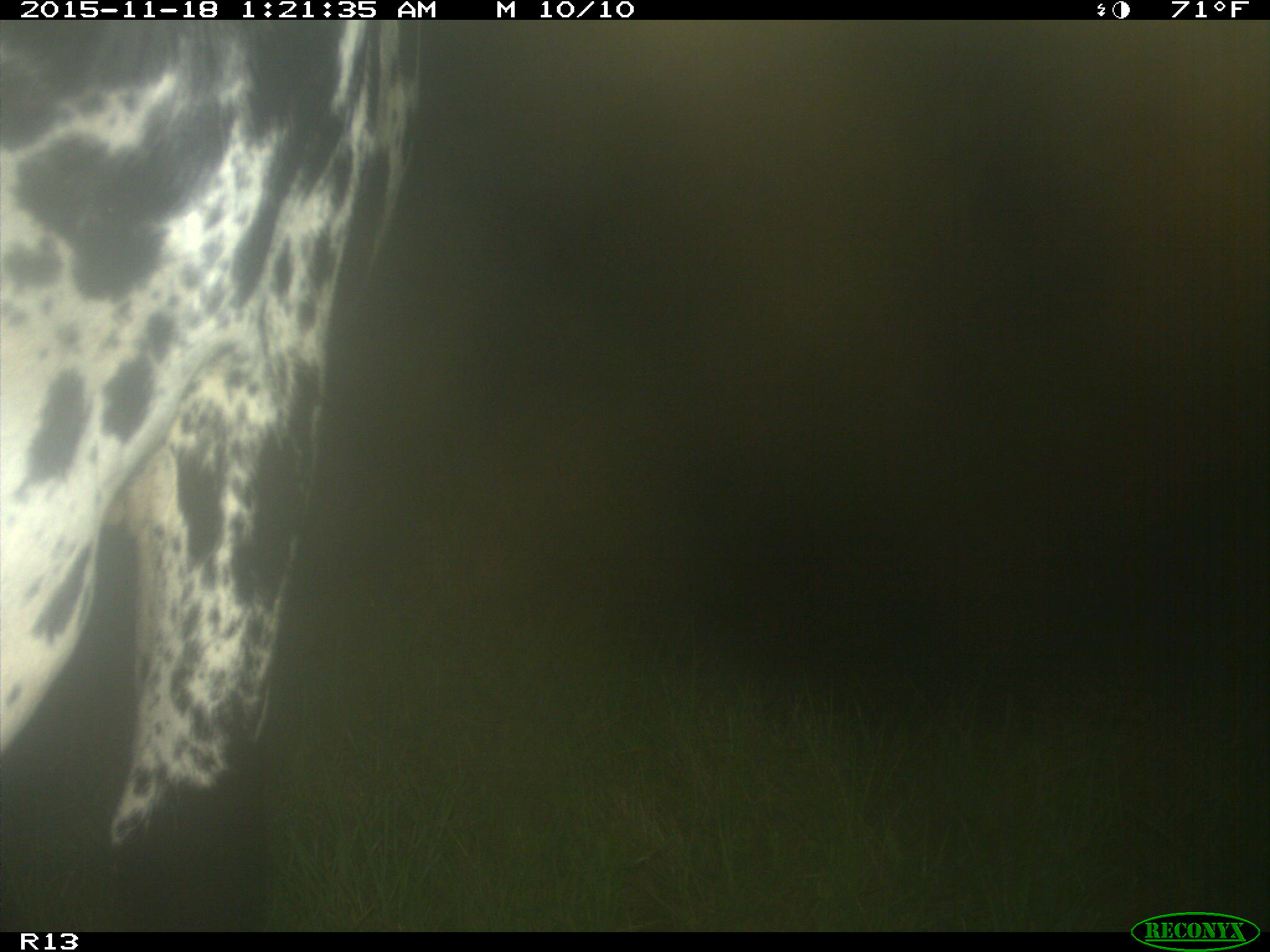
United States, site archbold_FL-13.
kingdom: Animalia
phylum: Chordata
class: Mammalia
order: Artiodactyla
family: Bovidae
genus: Bos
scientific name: Bos taurus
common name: domestic cow